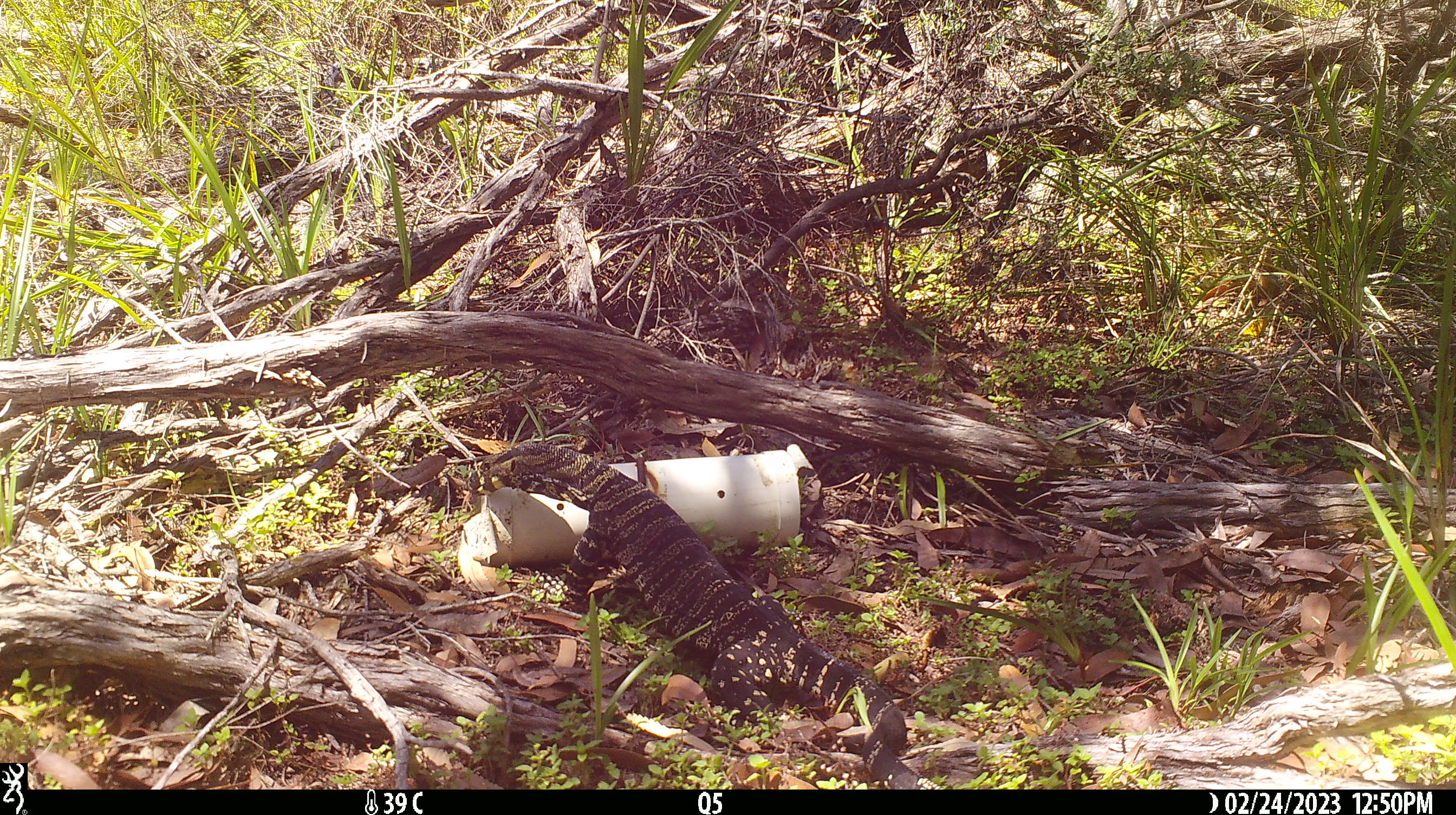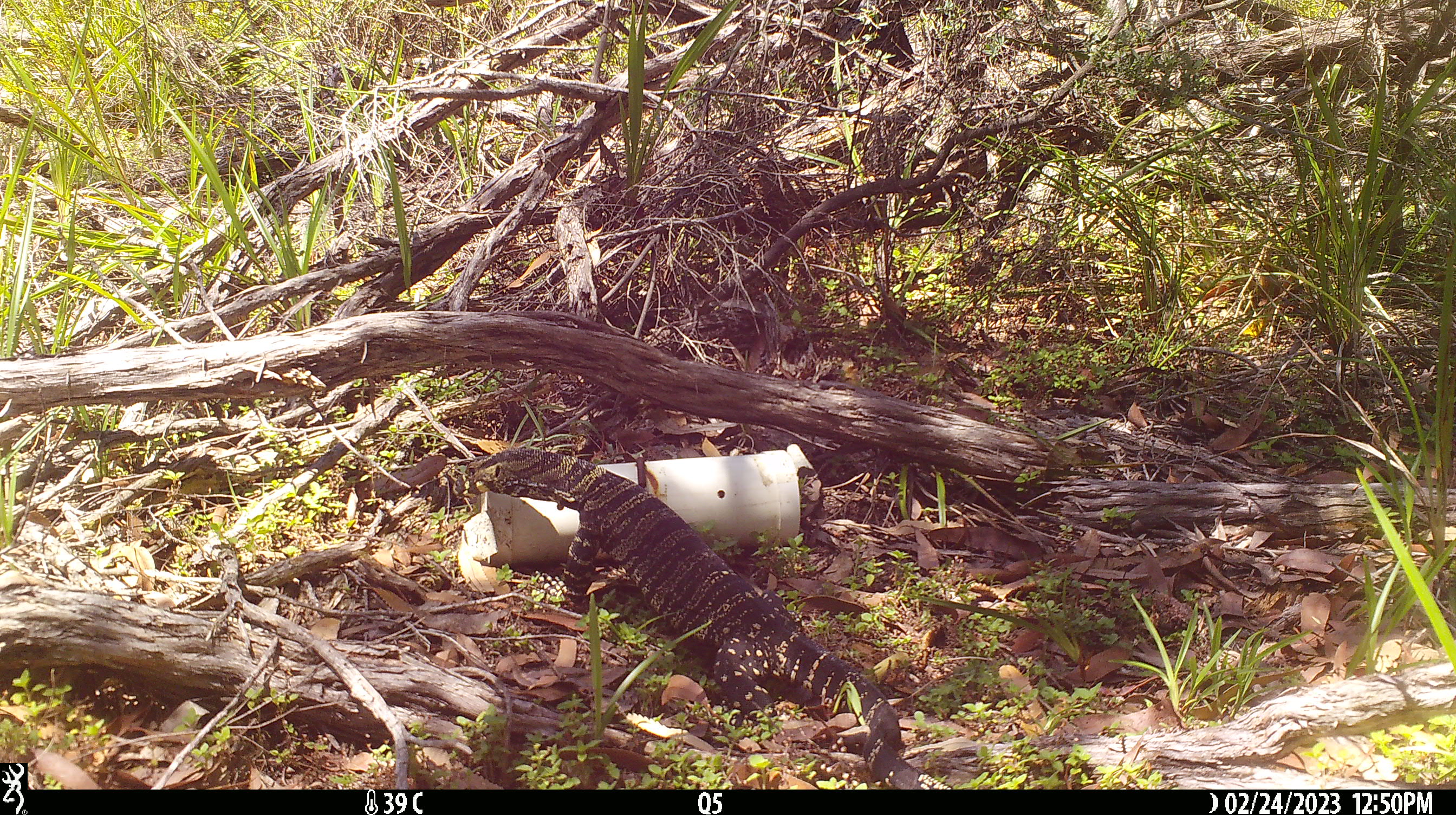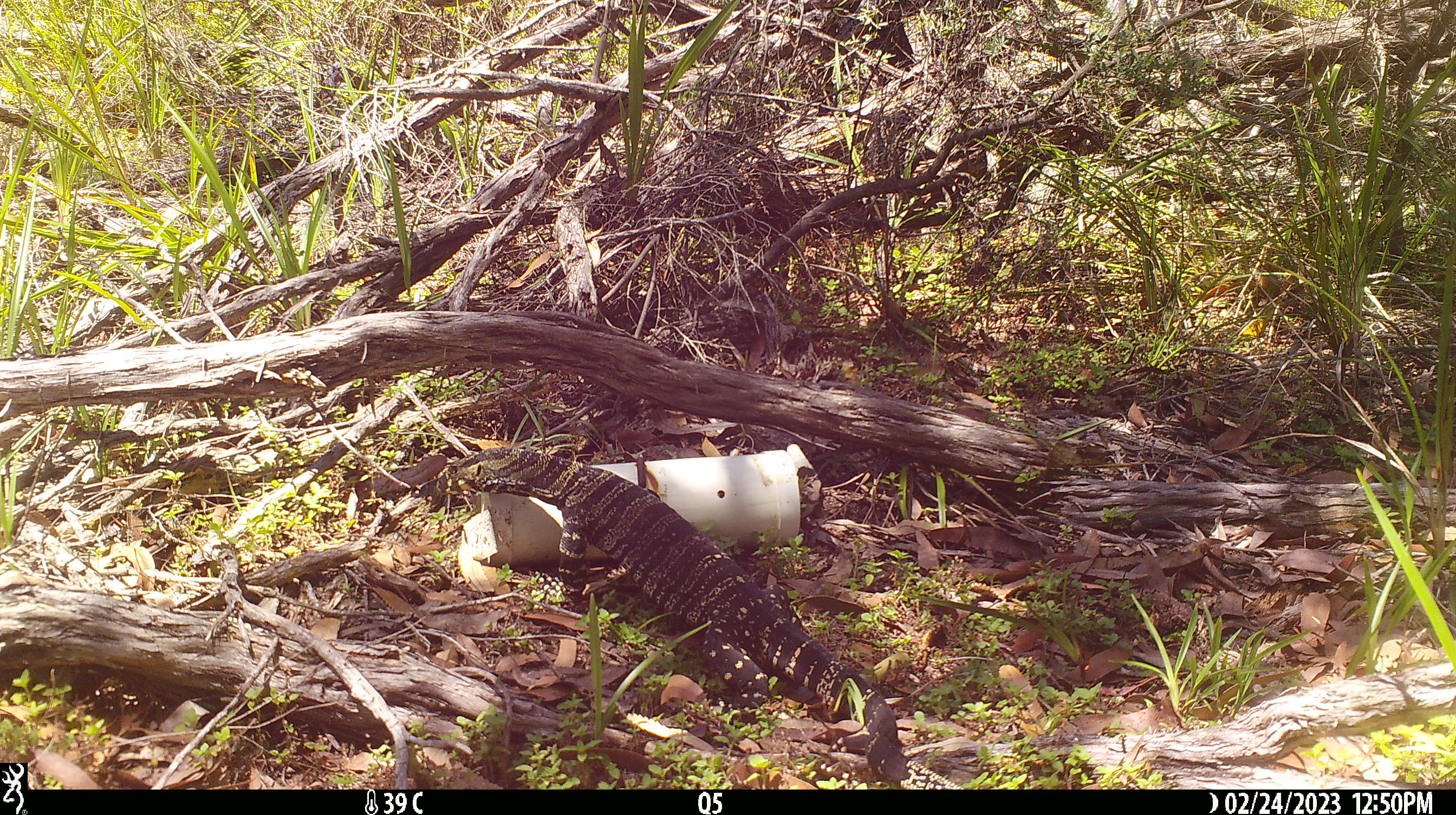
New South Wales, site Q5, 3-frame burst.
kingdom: Animalia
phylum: Chordata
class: Reptilia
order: Squamata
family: Varanidae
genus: Varanus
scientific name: Varanus varius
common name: lace monitor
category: goanna